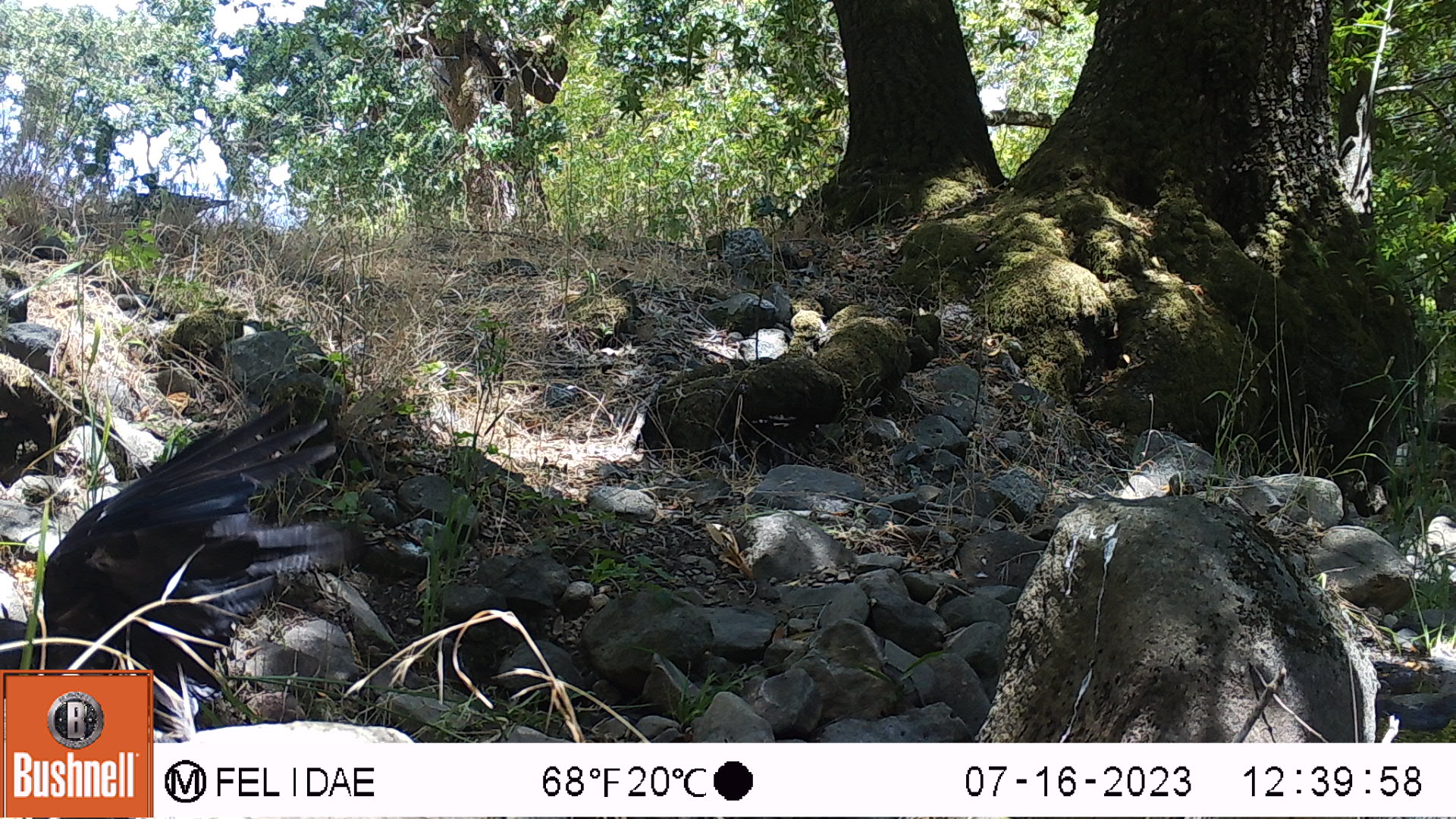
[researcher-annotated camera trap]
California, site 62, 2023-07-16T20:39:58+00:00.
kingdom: Animalia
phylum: Chordata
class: Aves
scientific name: Aves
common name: bird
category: unknown bird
Unknown bird (bird) (Aves).